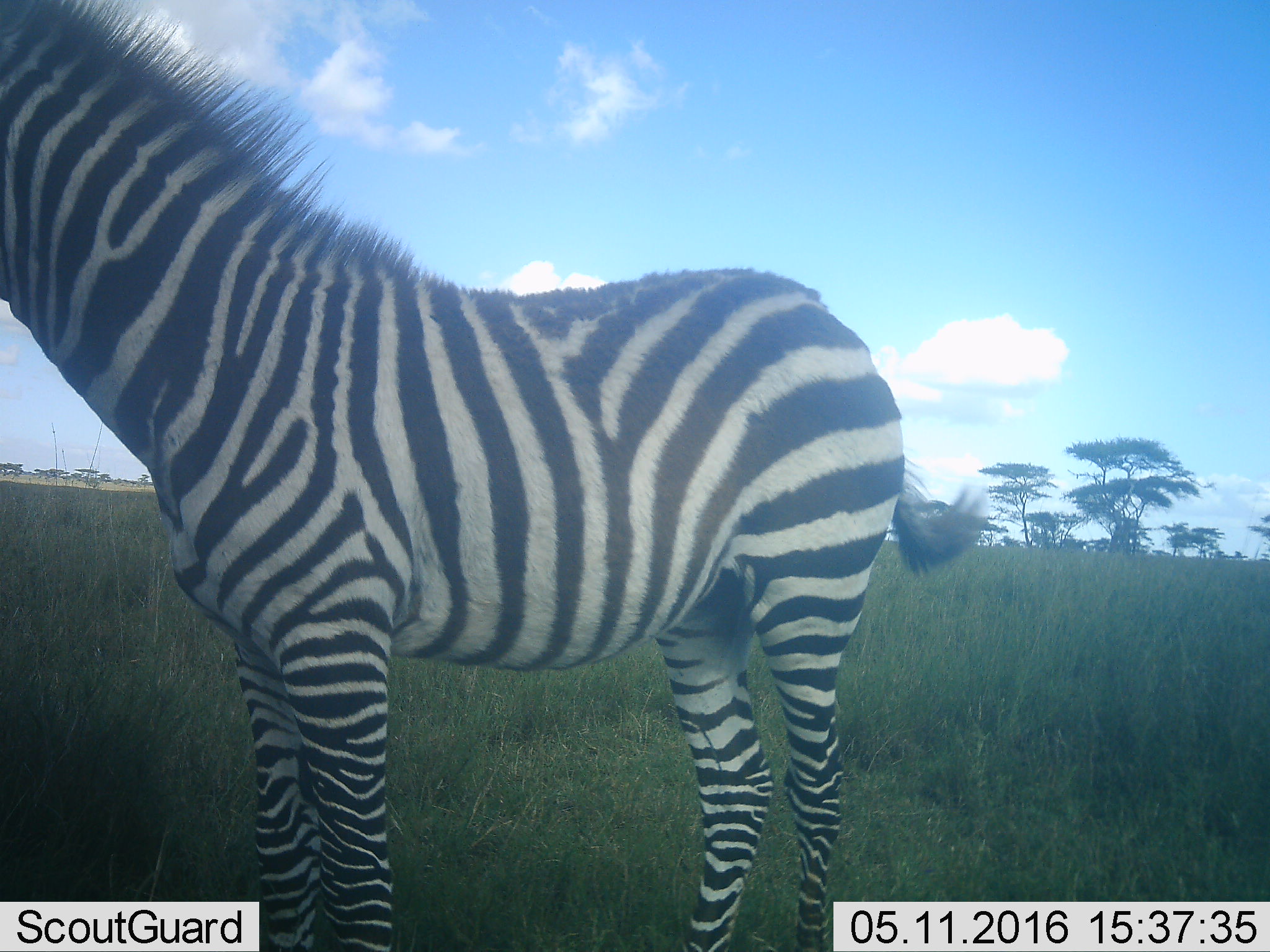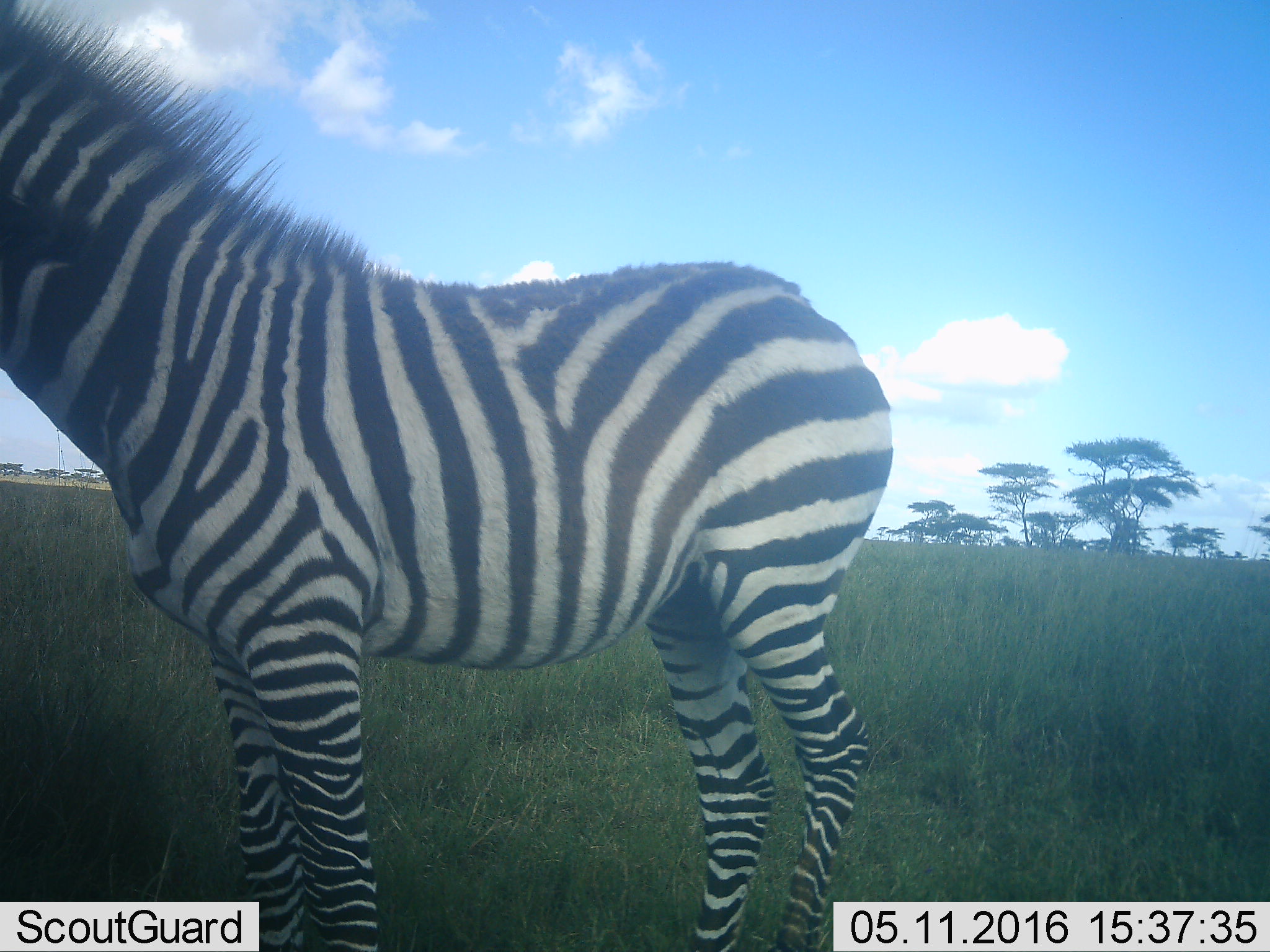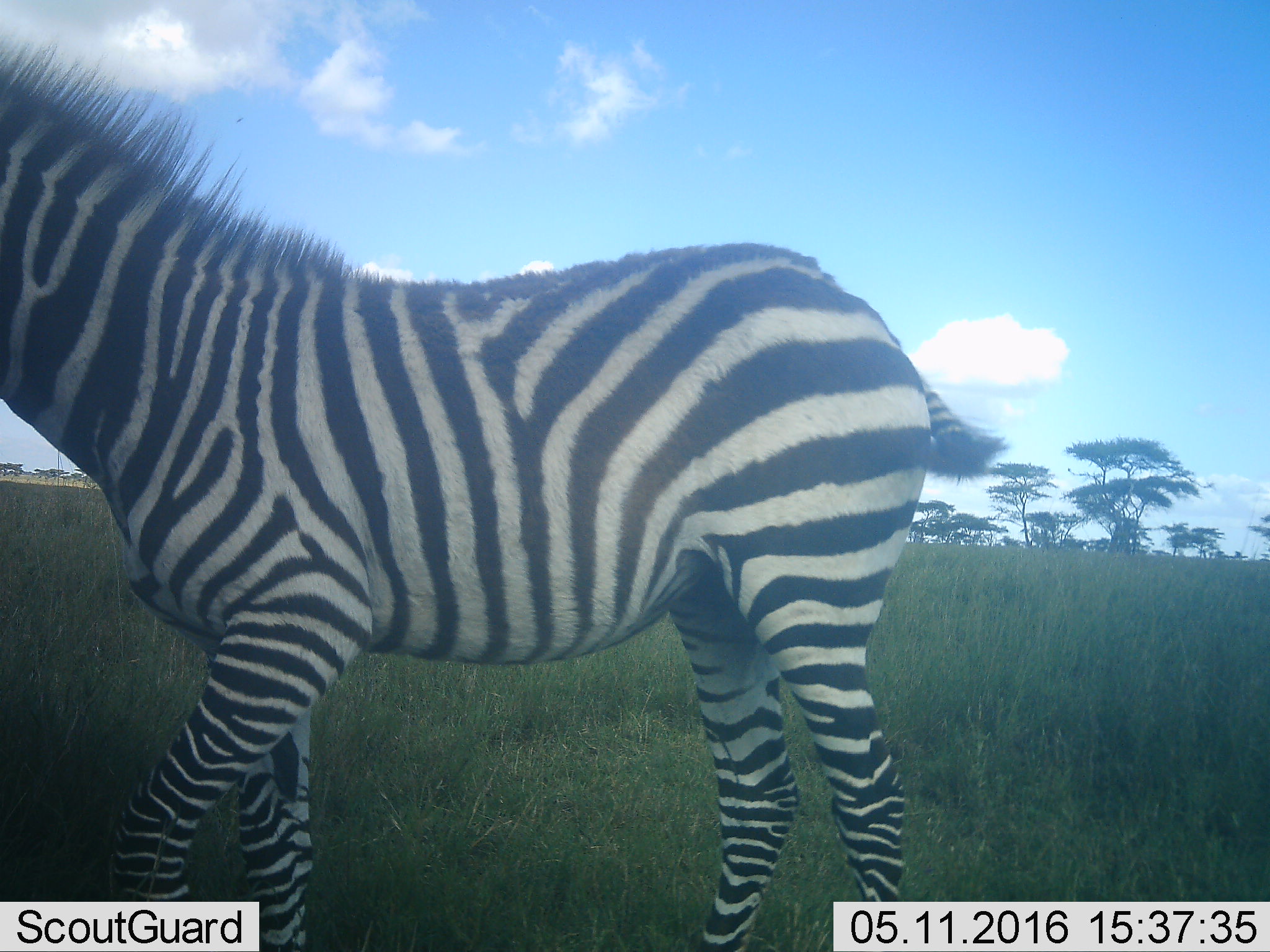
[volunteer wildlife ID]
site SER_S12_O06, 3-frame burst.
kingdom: Animalia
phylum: Chordata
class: Mammalia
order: Perissodactyla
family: Equidae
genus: Equus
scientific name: Equus quagga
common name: plains zebra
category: zebraplains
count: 1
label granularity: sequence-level